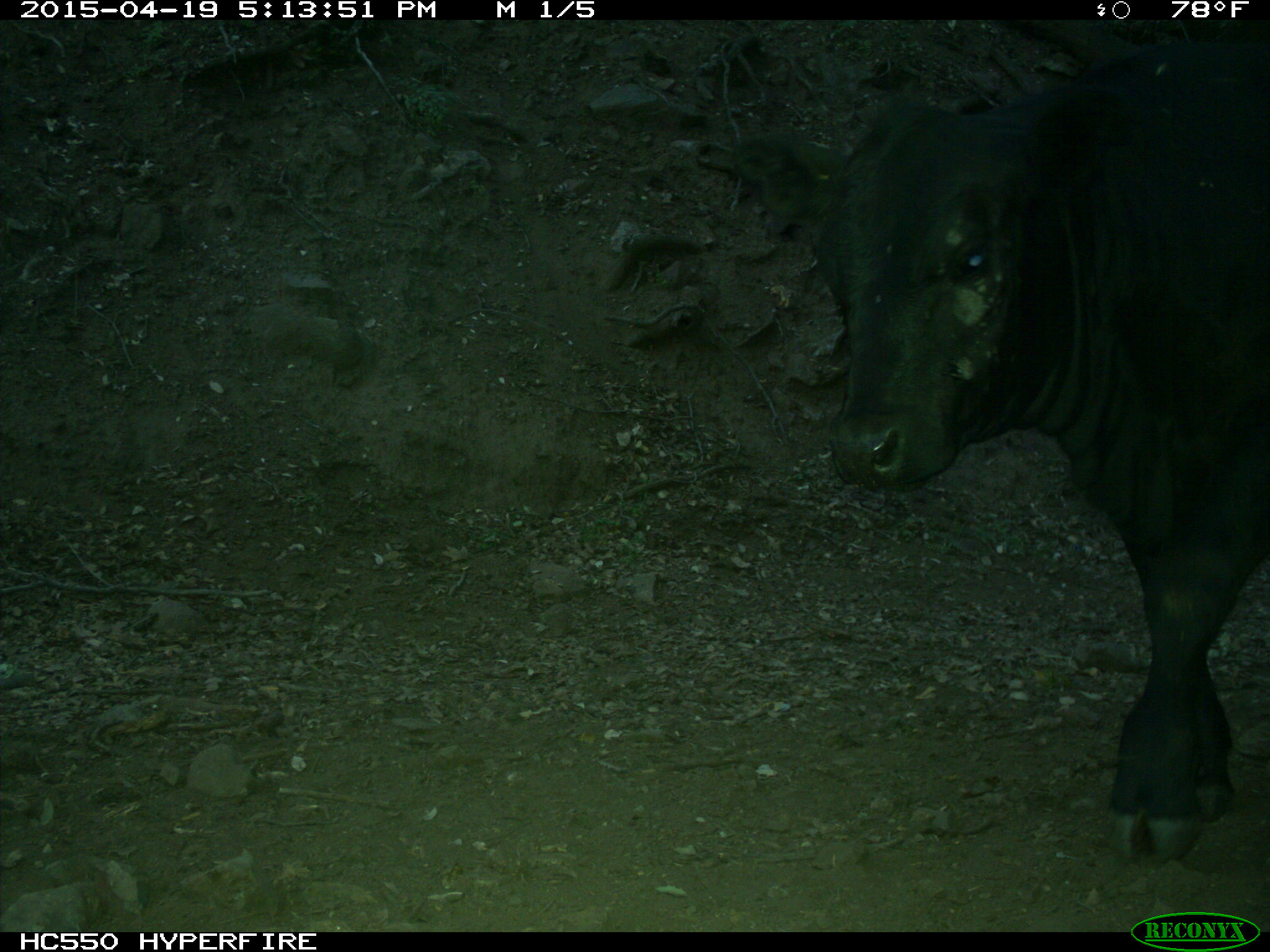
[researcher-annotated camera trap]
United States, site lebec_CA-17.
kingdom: Animalia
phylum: Chordata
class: Mammalia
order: Artiodactyla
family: Bovidae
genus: Bos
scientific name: Bos taurus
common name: domestic cow